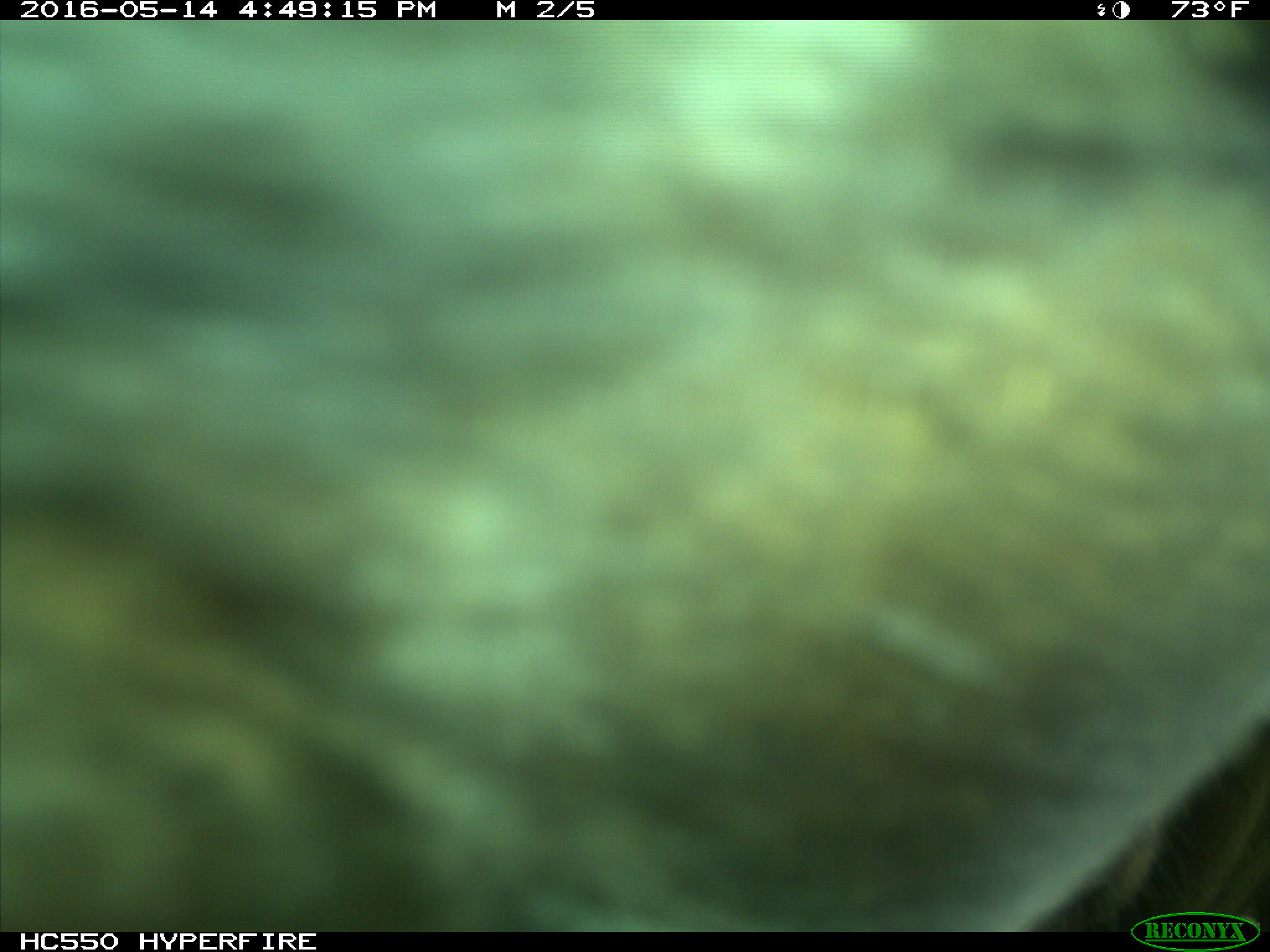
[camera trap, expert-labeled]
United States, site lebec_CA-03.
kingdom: Animalia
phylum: Chordata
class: Mammalia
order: Artiodactyla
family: Bovidae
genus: Bos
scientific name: Bos taurus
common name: domestic cow